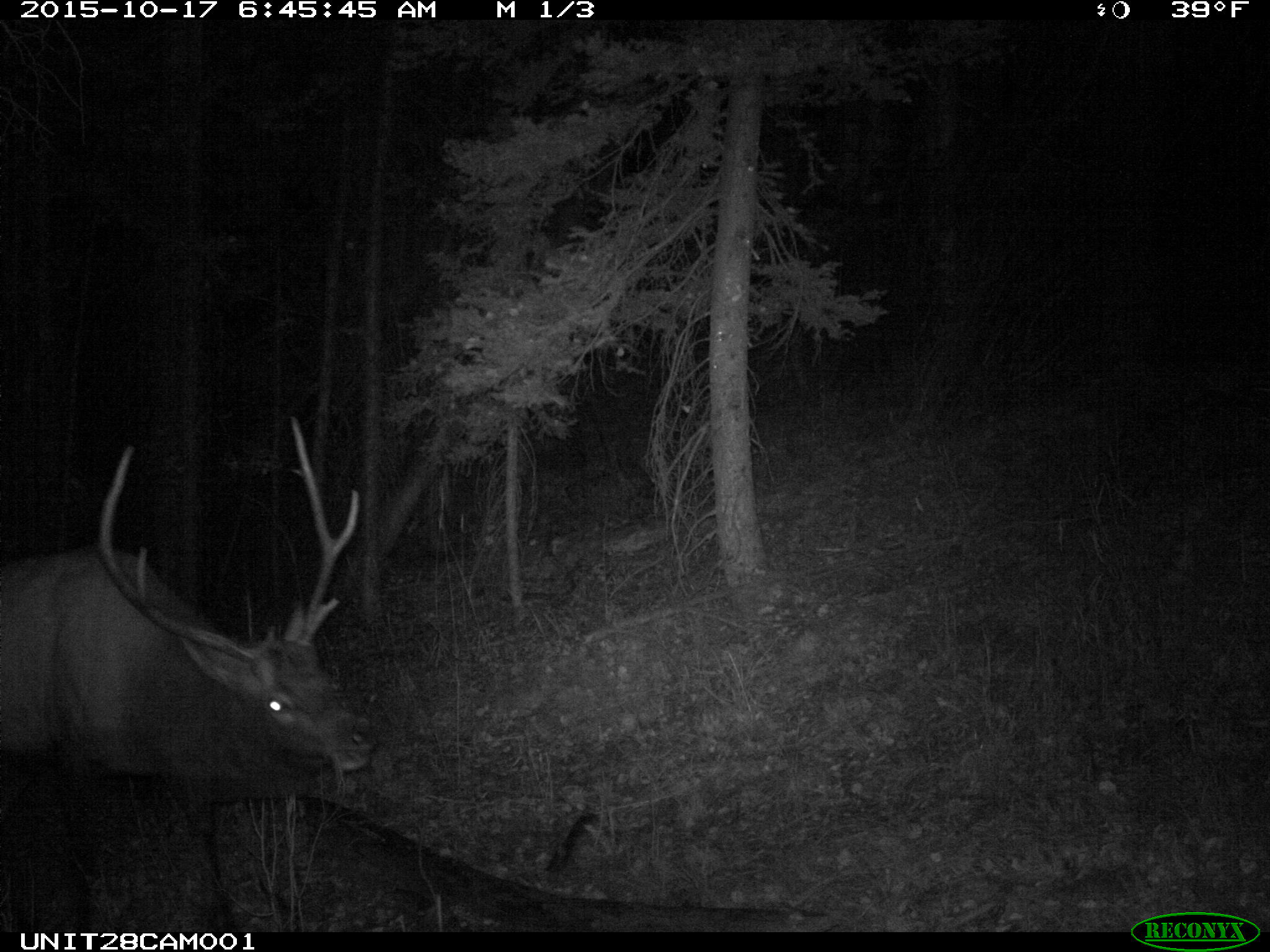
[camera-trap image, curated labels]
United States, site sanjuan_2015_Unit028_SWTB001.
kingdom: Animalia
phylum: Chordata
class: Mammalia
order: Artiodactyla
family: Cervidae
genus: Cervus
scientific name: Cervus elaphus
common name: red deer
Cervus elaphus (red deer).